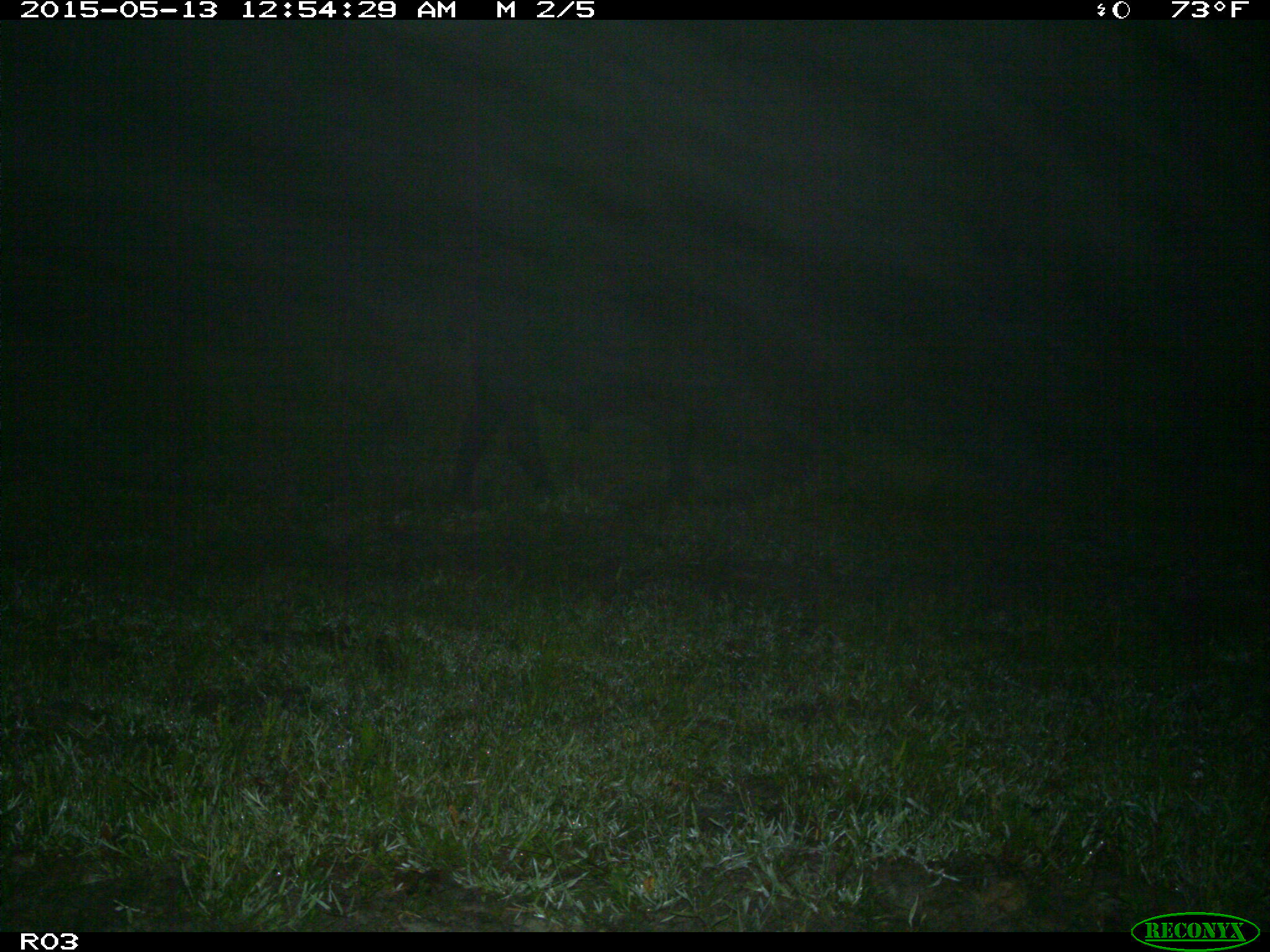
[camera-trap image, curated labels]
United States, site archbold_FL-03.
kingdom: Animalia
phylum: Chordata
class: Mammalia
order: Artiodactyla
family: Bovidae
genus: Bos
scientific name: Bos taurus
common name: domestic cow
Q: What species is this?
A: Bos taurus (domestic cow).